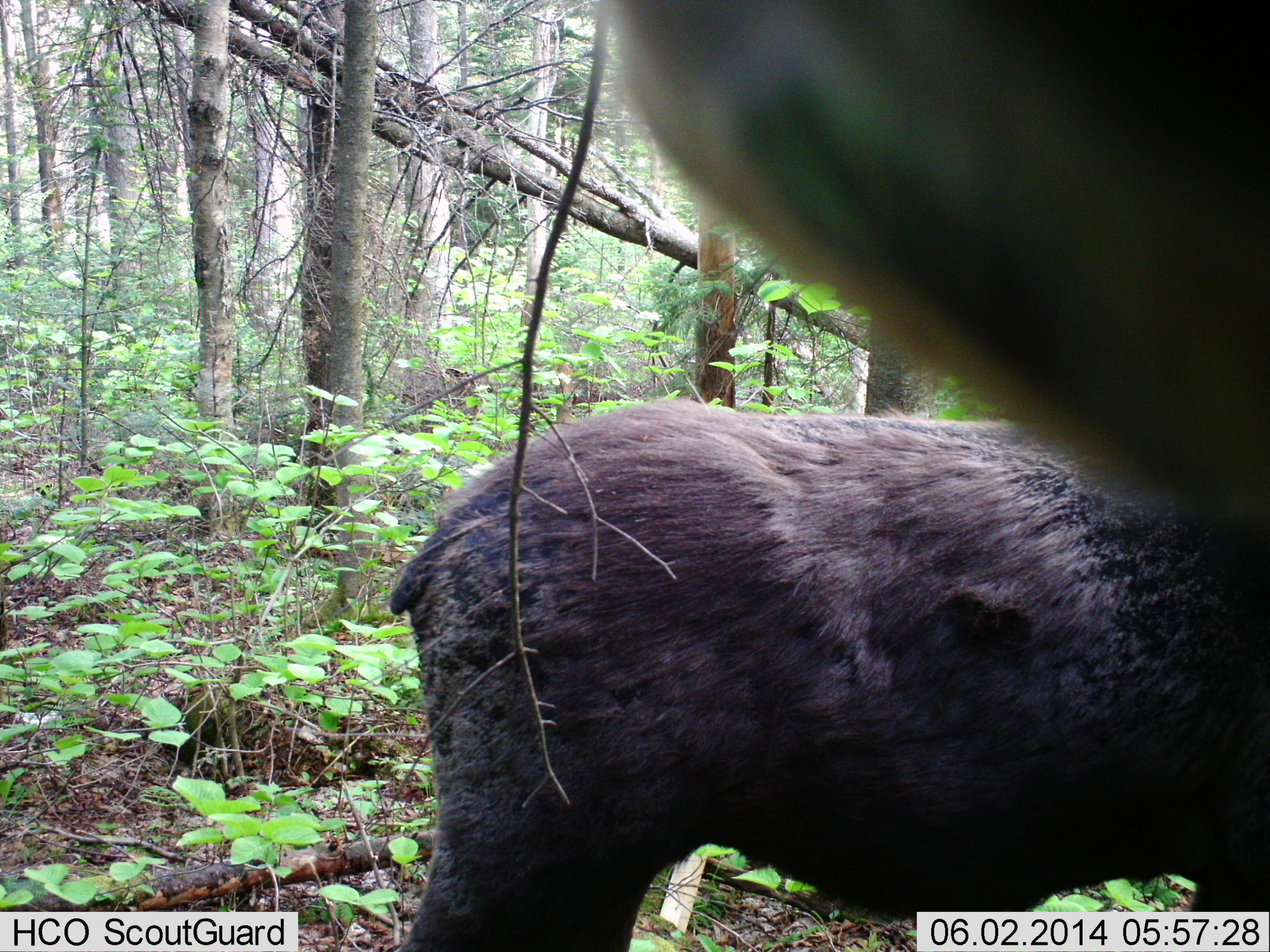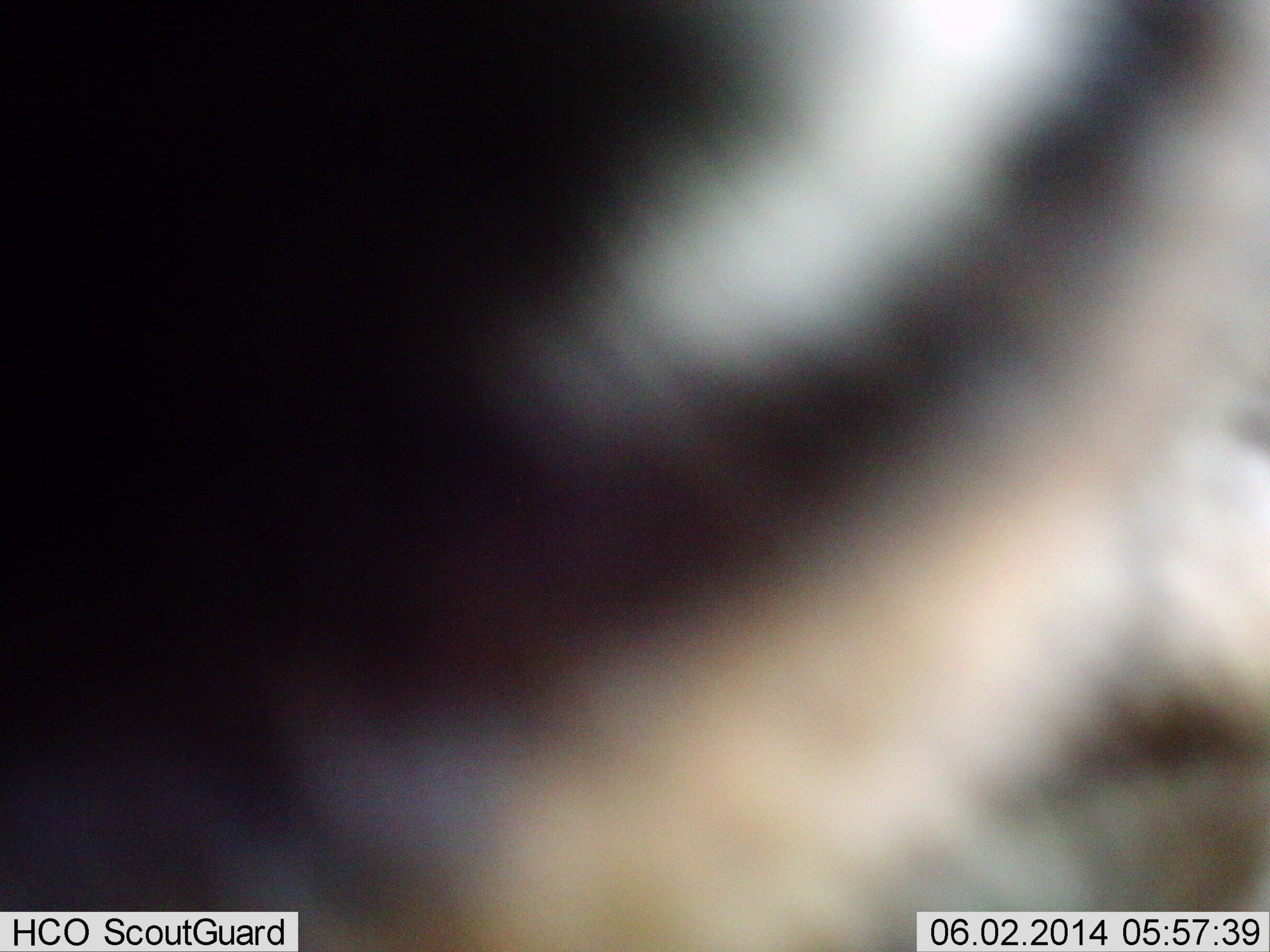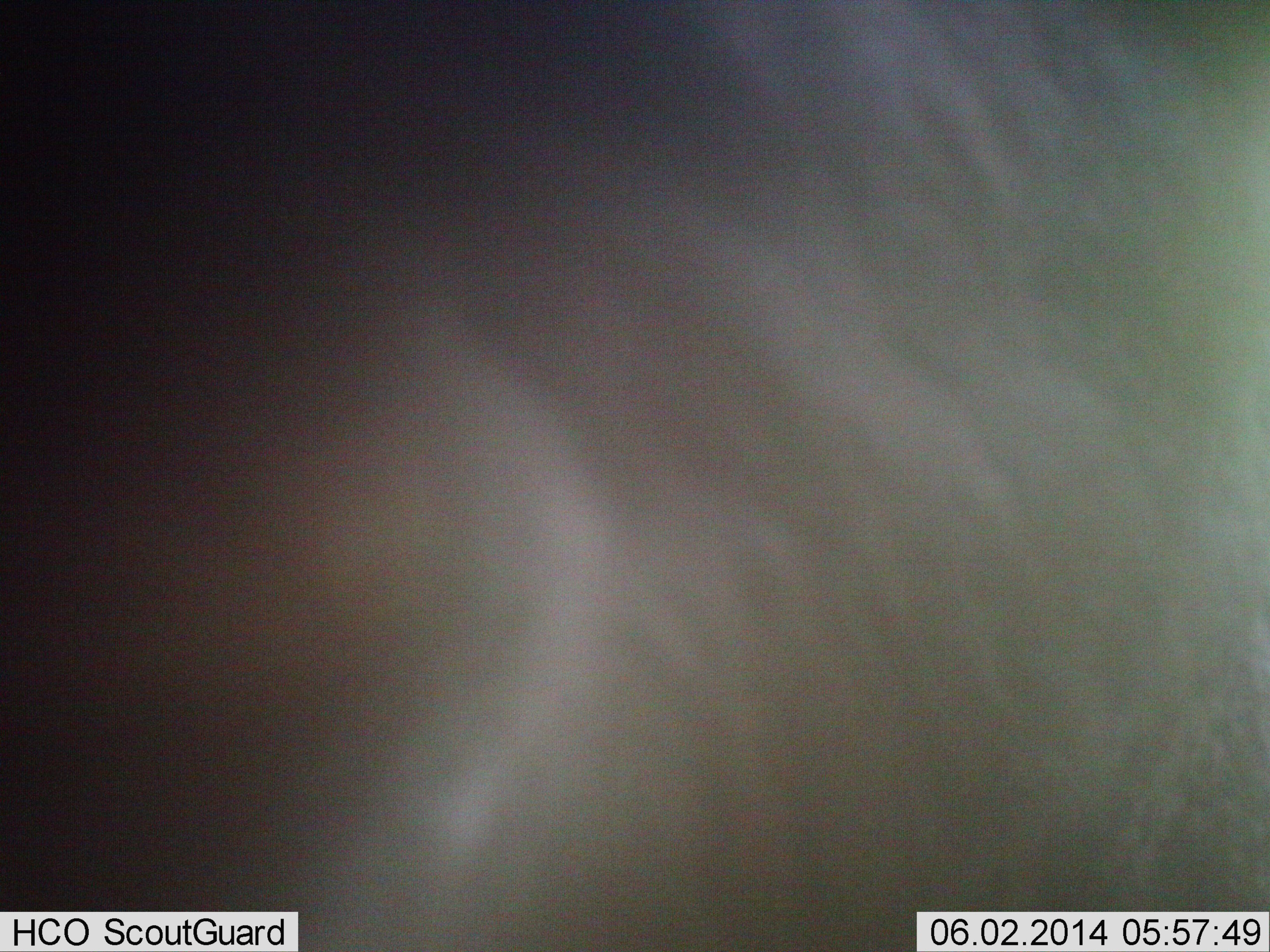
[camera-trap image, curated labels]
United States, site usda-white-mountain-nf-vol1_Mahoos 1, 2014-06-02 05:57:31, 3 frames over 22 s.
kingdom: Animalia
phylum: Chordata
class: Mammalia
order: Artiodactyla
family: Cervidae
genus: Alces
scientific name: Alces alces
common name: moose